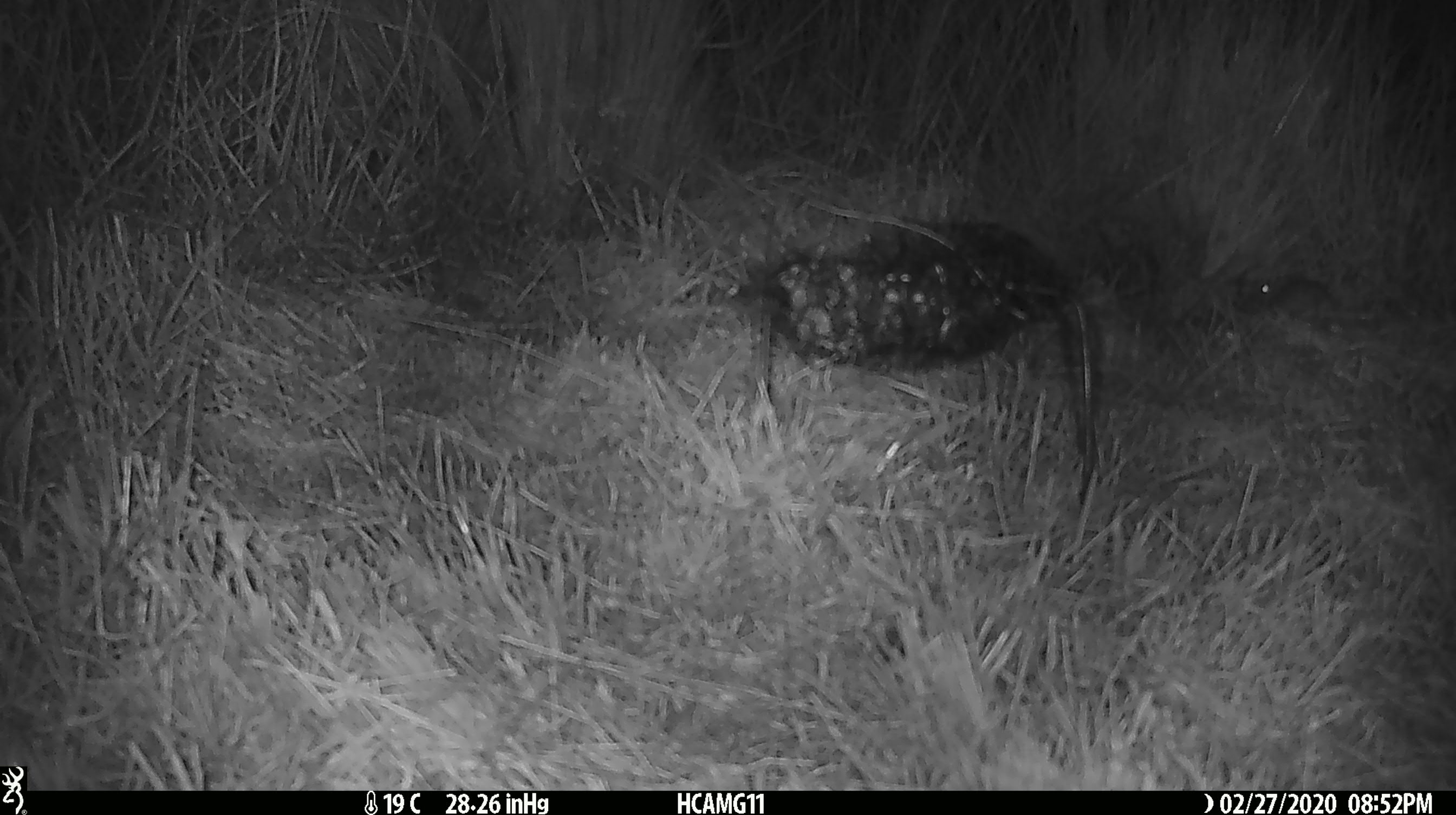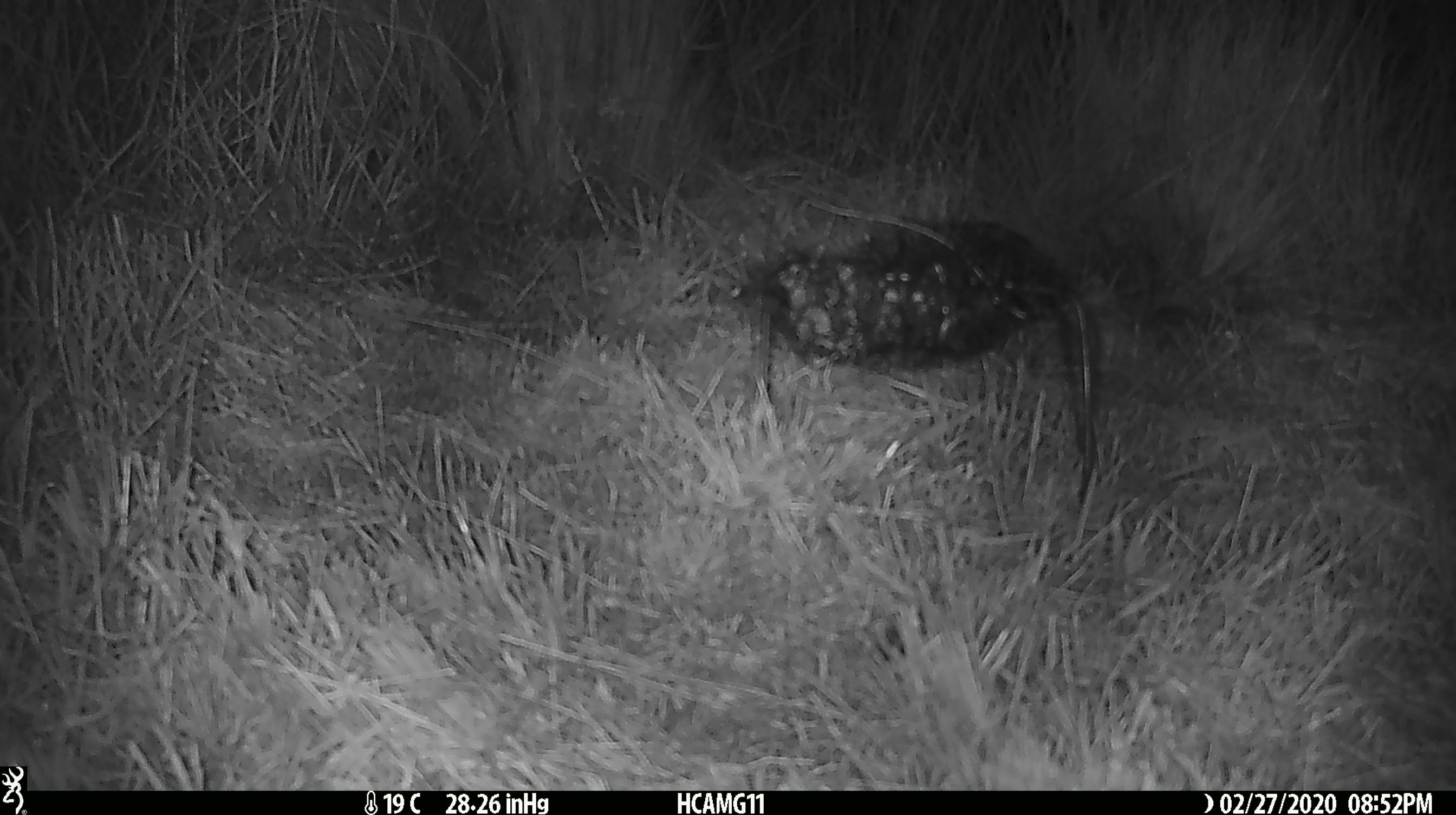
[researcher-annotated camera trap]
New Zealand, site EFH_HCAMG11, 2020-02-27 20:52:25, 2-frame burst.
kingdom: Animalia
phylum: Chordata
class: Mammalia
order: Rodentia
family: Muridae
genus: Mus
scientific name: Mus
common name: mouse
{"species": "mouse (Mus)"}